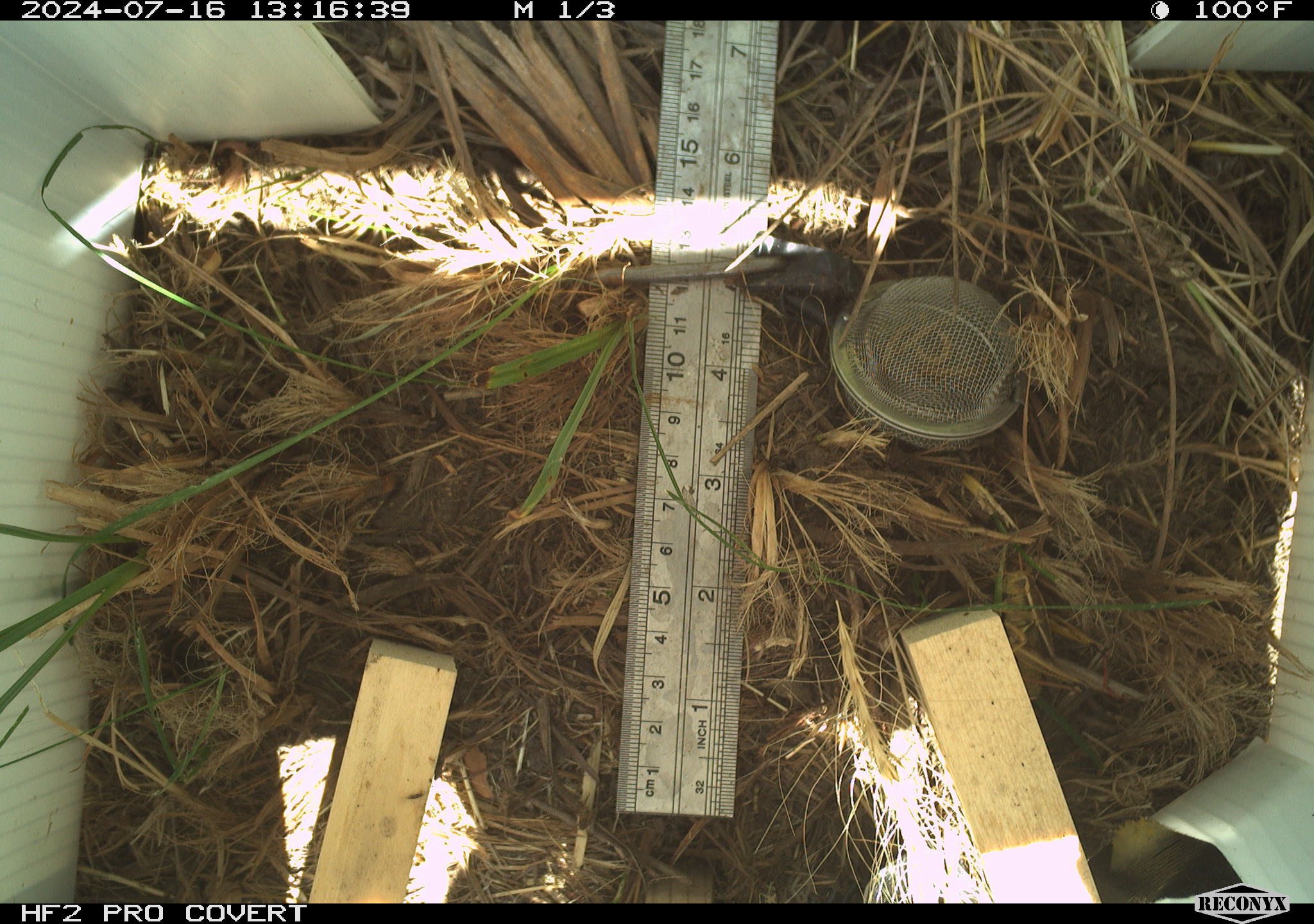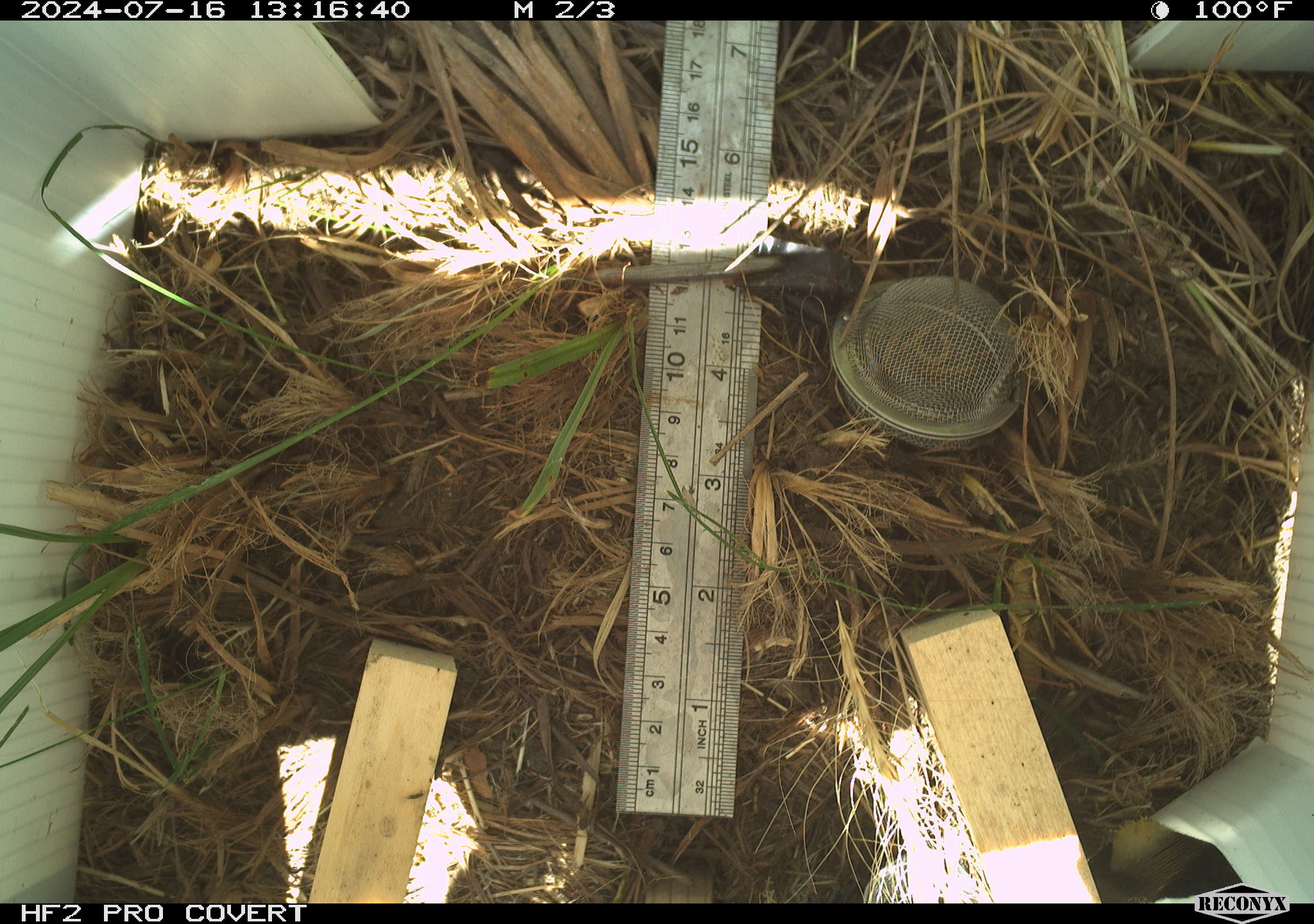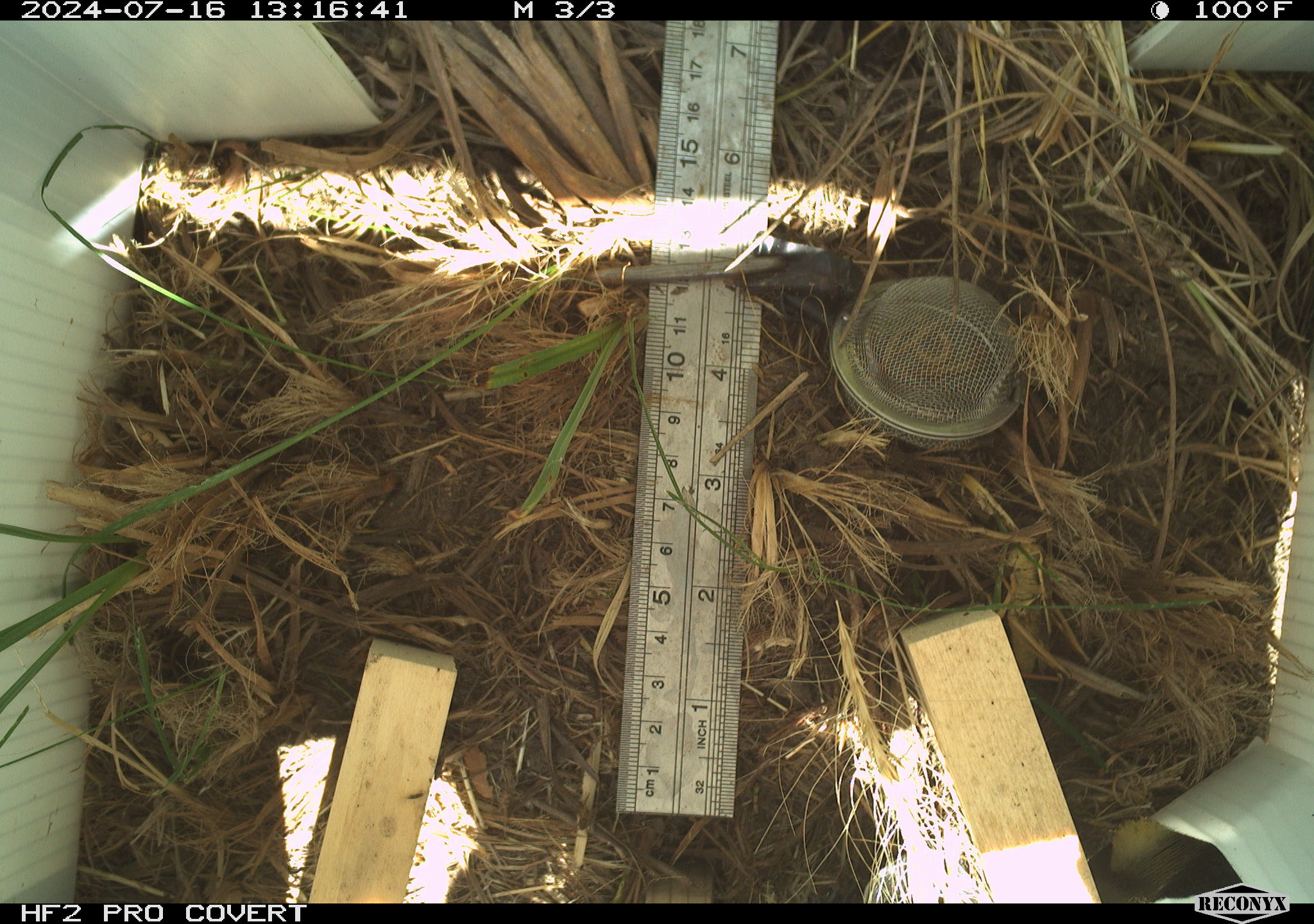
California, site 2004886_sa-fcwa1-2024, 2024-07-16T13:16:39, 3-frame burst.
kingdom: Animalia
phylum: Arthropoda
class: Insecta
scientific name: Insecta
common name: insect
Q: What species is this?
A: Insect (Insecta).